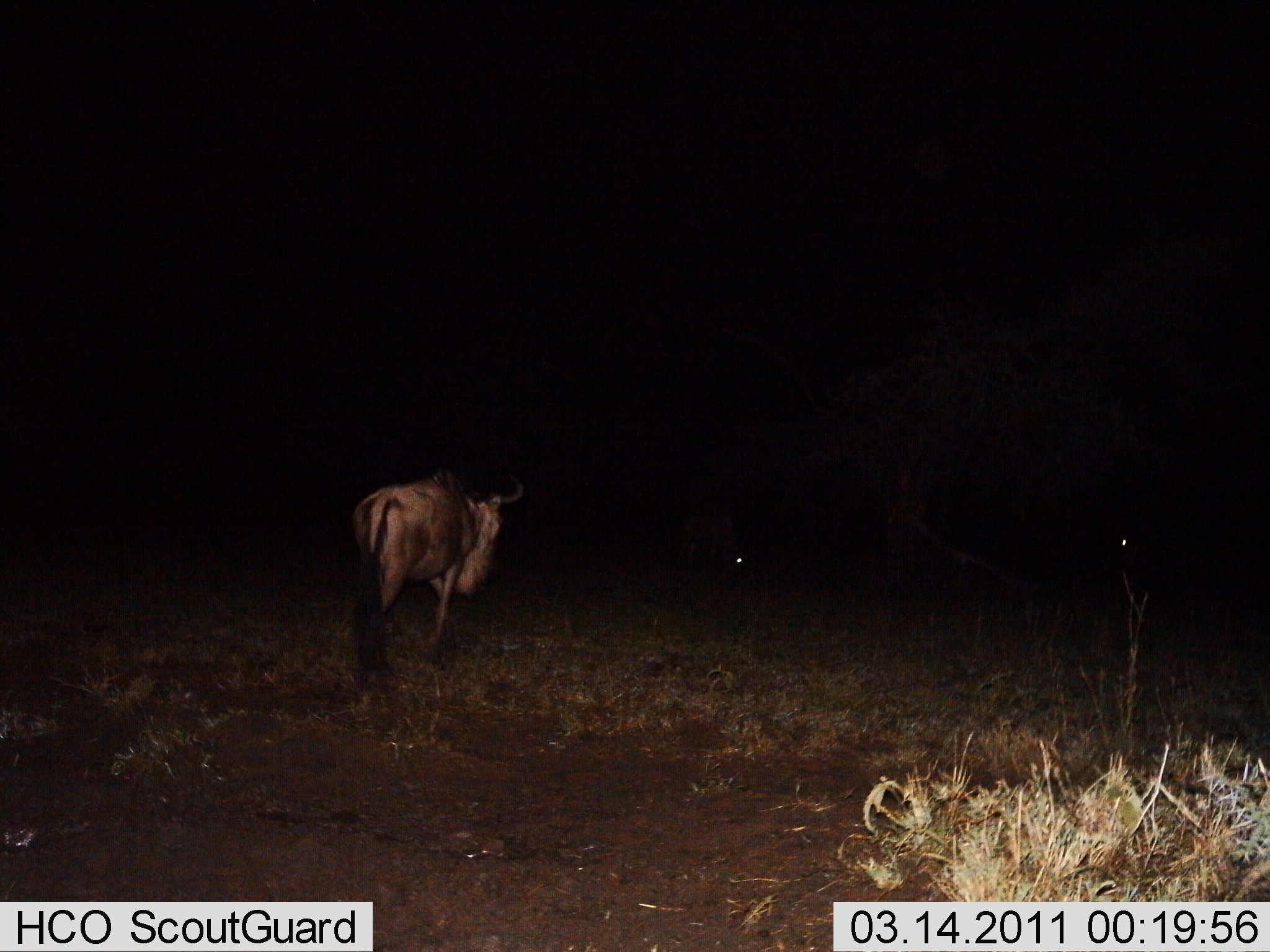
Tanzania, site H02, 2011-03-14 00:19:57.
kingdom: Animalia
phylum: Chordata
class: Mammalia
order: Artiodactyla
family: Bovidae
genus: Connochaetes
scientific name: Connochaetes taurinus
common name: blue wildebeest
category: wildebeest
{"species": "wildebeest (blue wildebeest) (Connochaetes taurinus)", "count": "1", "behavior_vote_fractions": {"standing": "36%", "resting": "0%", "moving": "64%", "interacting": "0%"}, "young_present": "0%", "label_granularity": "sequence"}